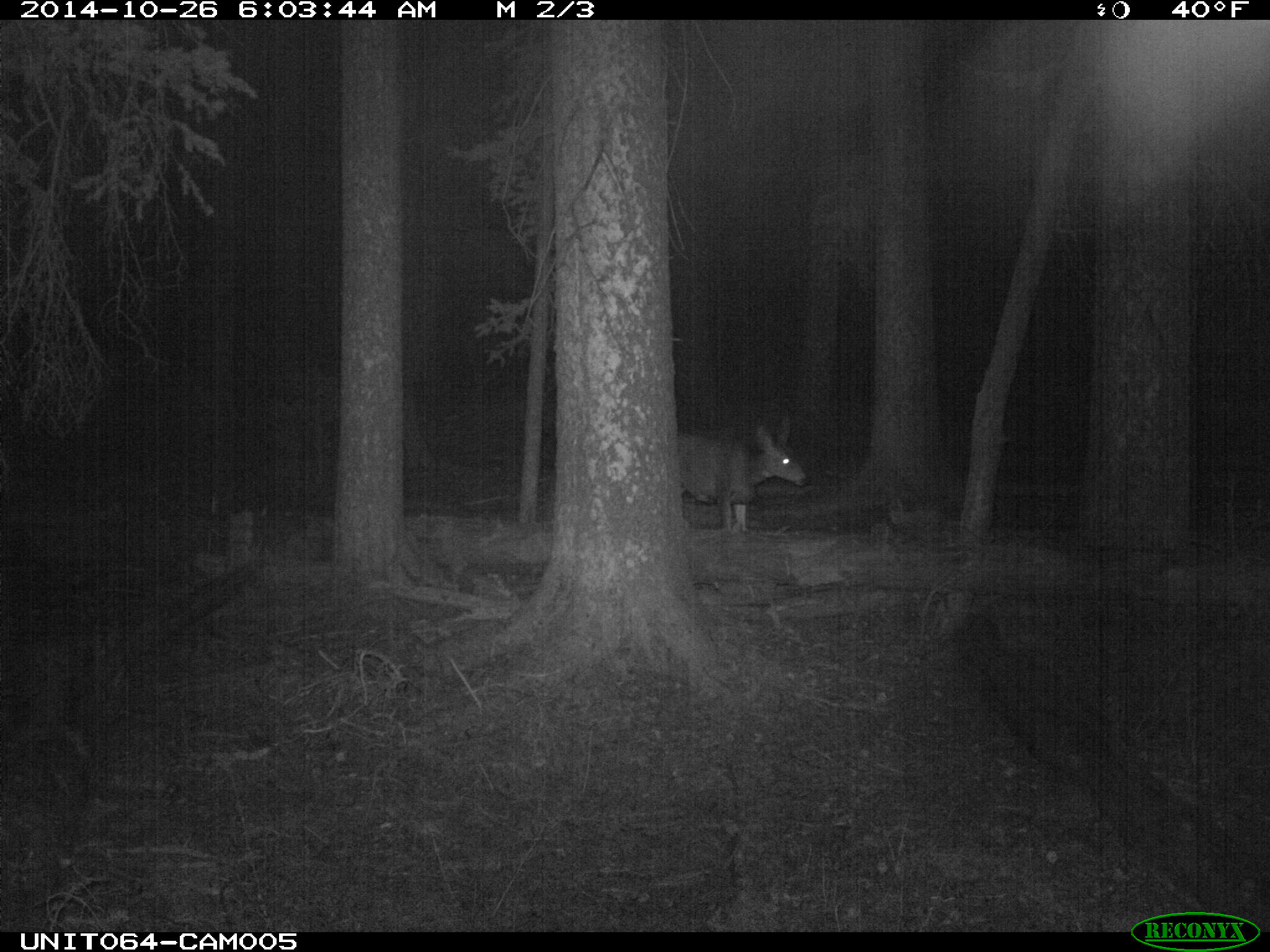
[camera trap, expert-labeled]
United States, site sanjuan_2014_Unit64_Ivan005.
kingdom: Animalia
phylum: Chordata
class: Mammalia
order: Artiodactyla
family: Cervidae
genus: Odocoileus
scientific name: Odocoileus hemionus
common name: mule deer